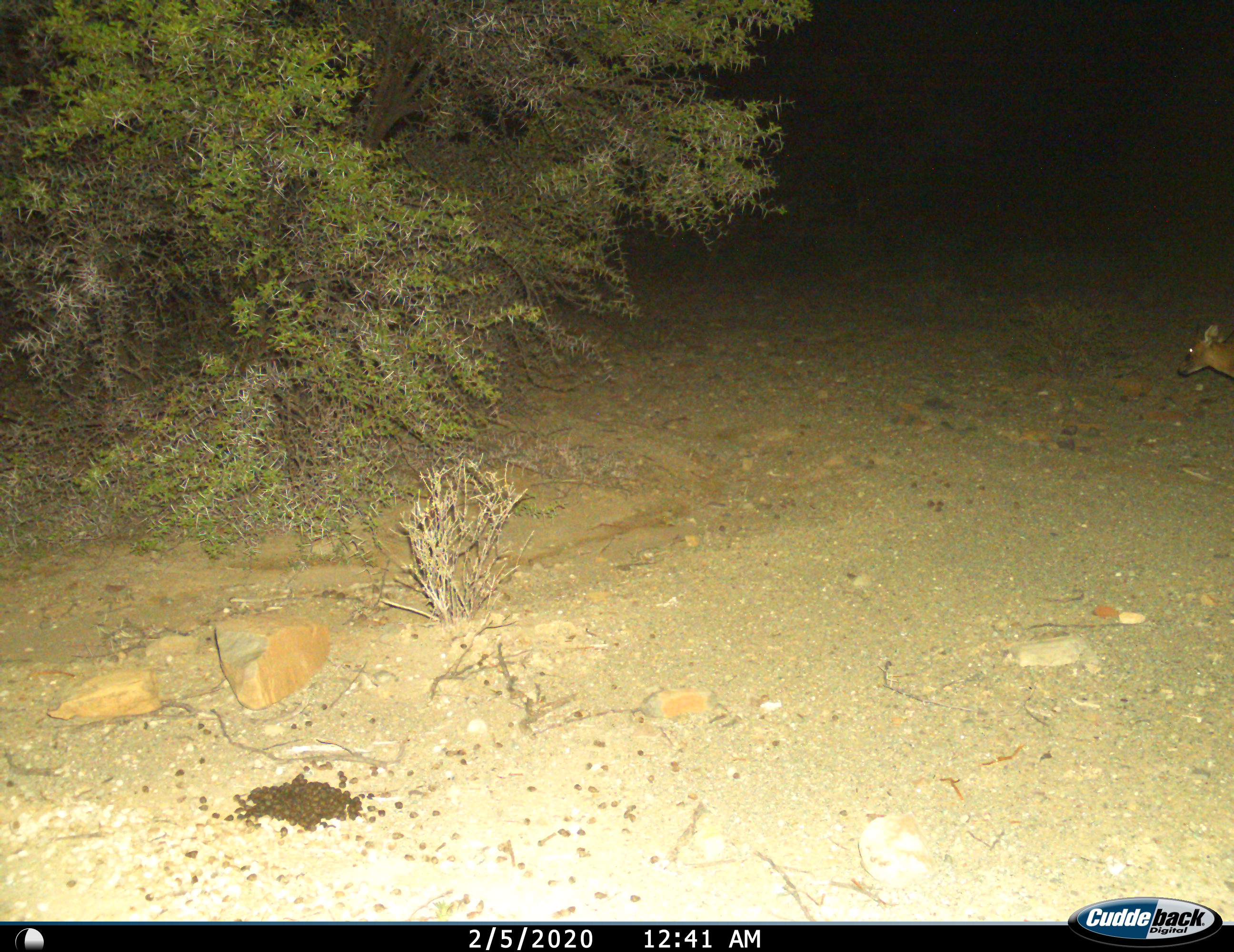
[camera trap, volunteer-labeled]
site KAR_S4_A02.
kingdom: Animalia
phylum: Chordata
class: Mammalia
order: Artiodactyla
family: Bovidae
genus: Sylvicapra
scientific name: Sylvicapra grimmia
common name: common duiker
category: duikercommongrey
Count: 1.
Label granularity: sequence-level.